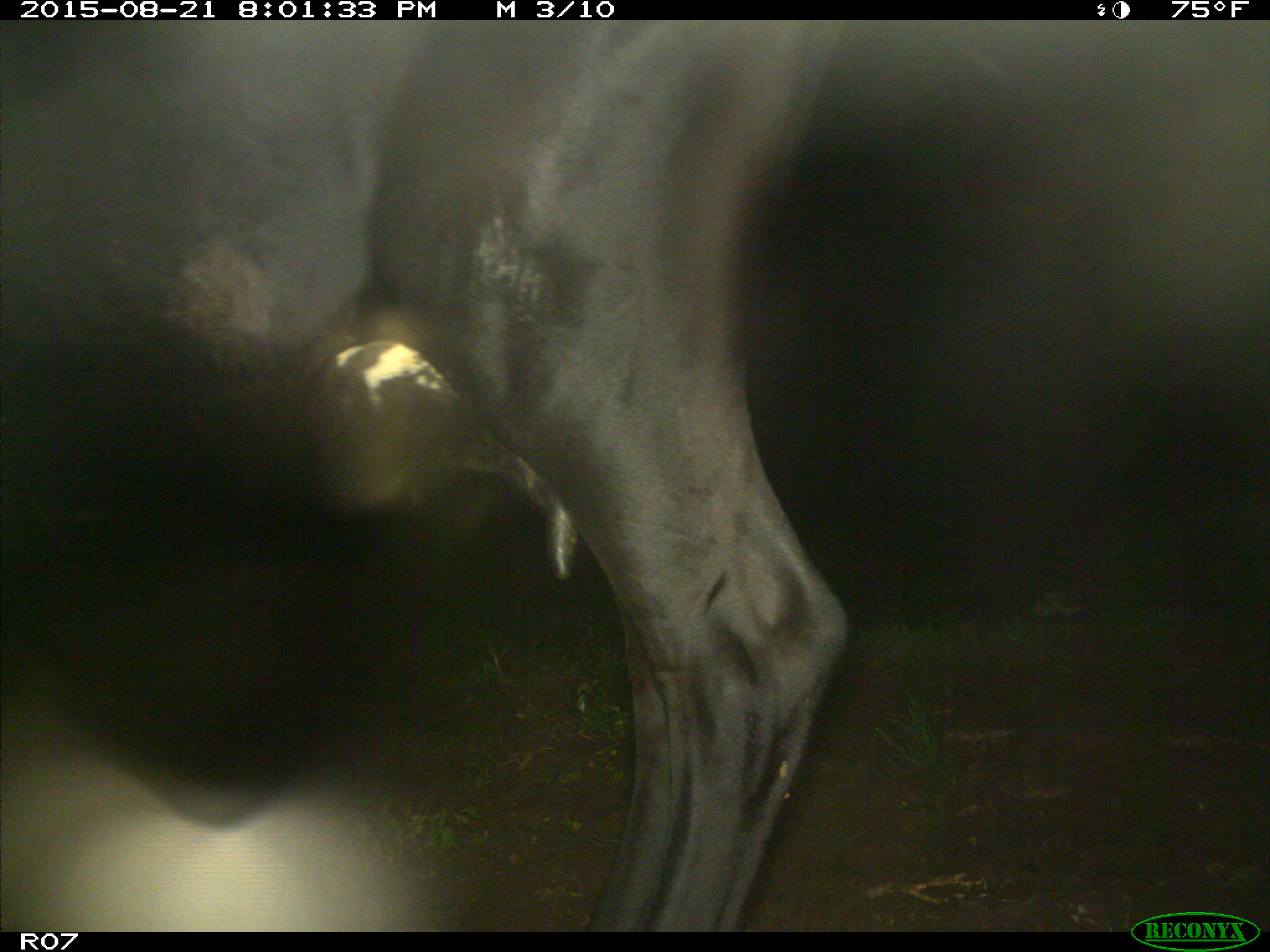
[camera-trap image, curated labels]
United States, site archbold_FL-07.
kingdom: Animalia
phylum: Chordata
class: Mammalia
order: Artiodactyla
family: Bovidae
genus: Bos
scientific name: Bos taurus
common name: domestic cow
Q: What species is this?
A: Bos taurus (domestic cow).